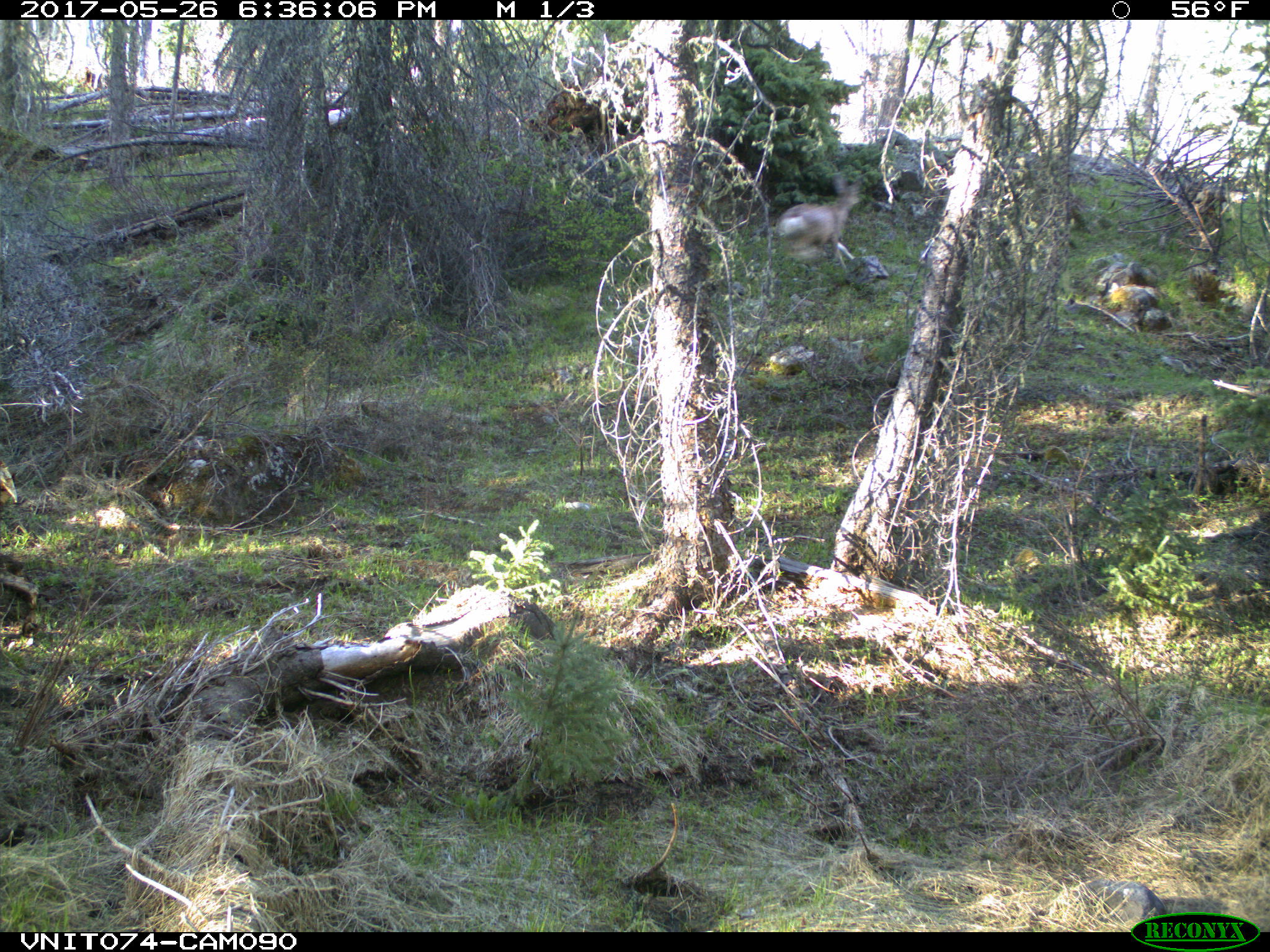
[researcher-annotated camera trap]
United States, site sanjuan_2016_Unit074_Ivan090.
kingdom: Animalia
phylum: Chordata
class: Mammalia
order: Artiodactyla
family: Cervidae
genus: Odocoileus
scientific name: Odocoileus hemionus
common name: mule deer